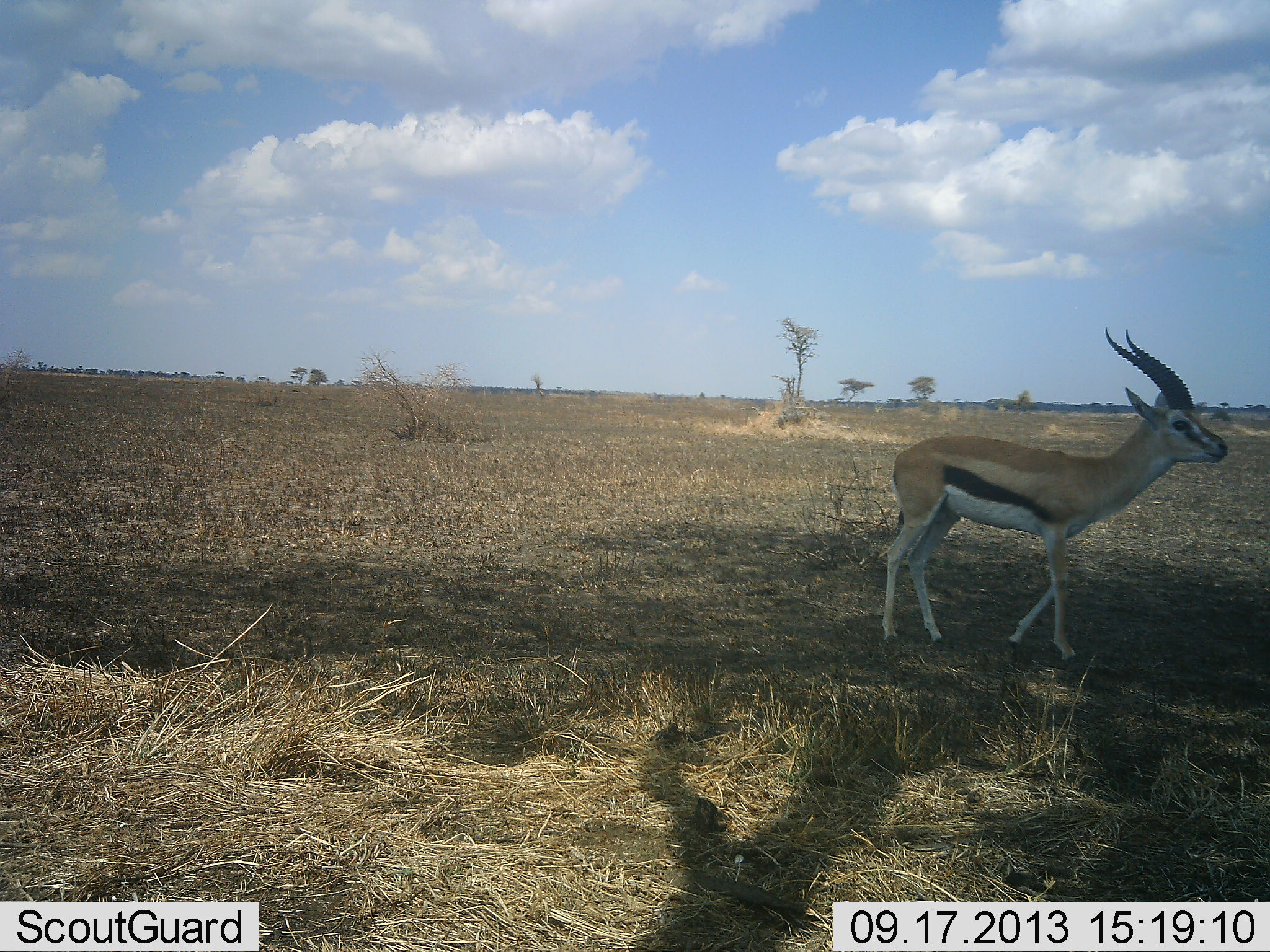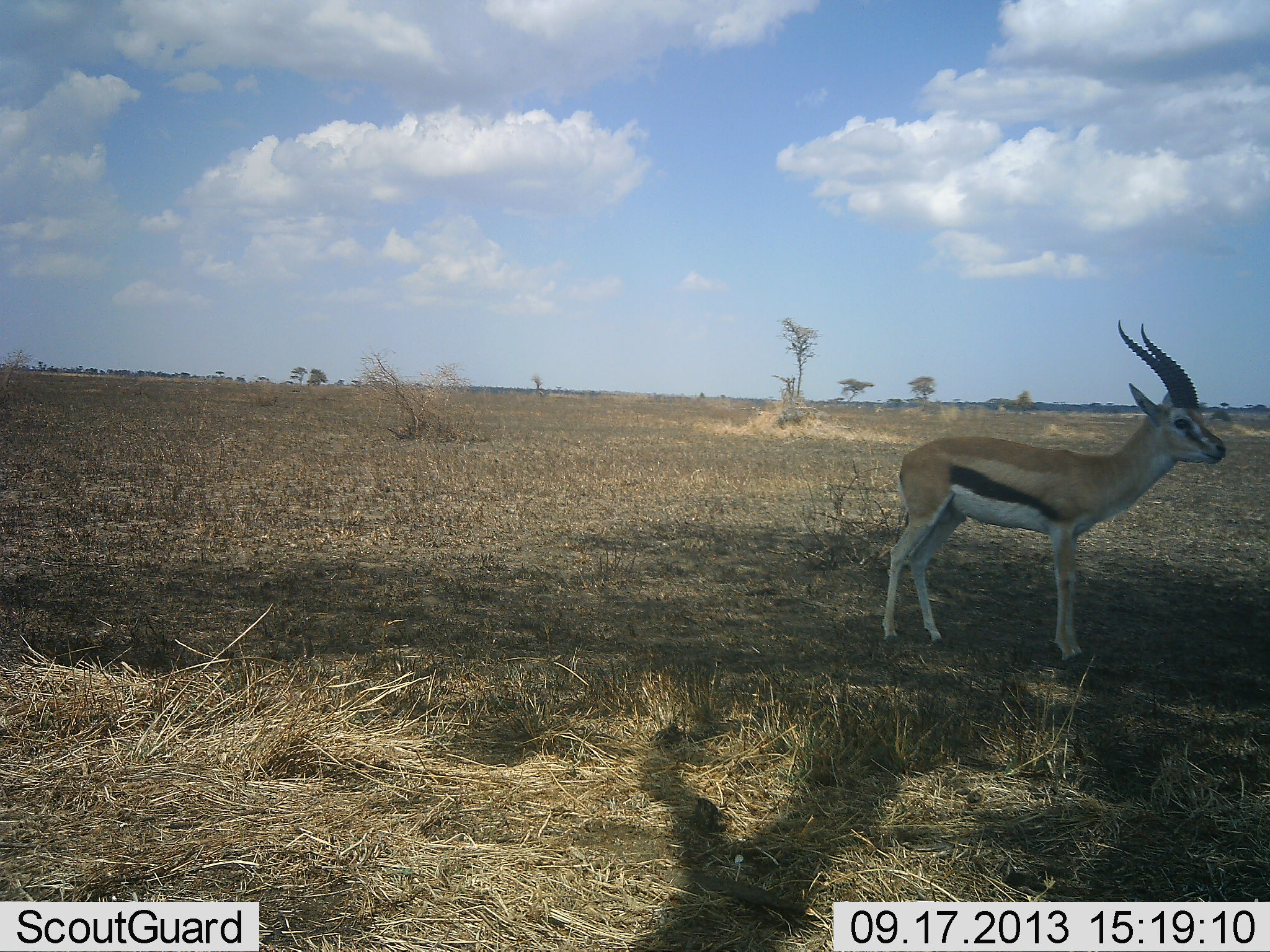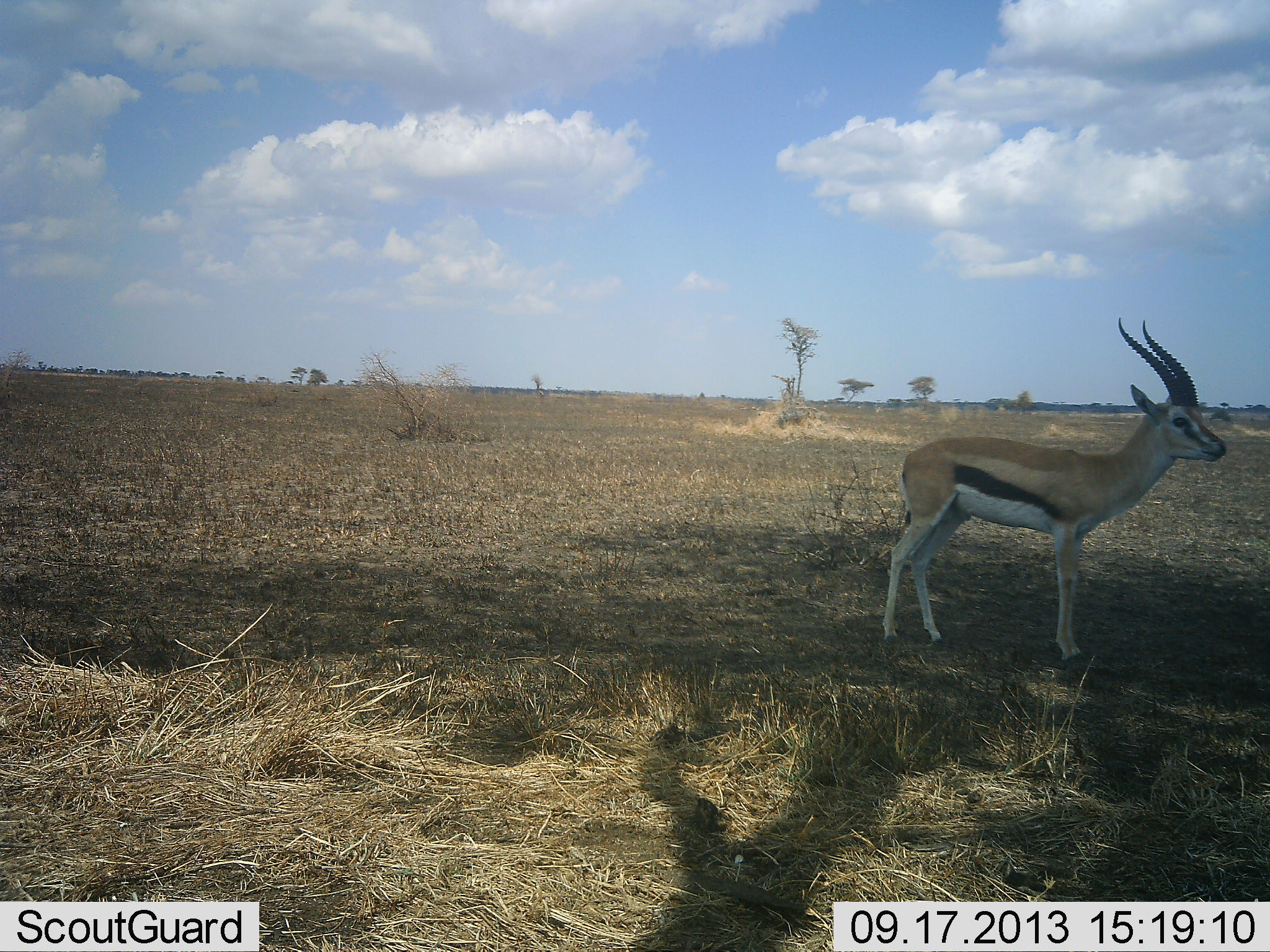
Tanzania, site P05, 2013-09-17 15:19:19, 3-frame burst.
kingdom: Animalia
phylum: Chordata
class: Mammalia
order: Artiodactyla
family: Bovidae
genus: Eudorcas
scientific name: Eudorcas thomsonii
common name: thomson's gazelle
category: gazellethomsons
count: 1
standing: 92%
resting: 0%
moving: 8%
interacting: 0%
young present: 0%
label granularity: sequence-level